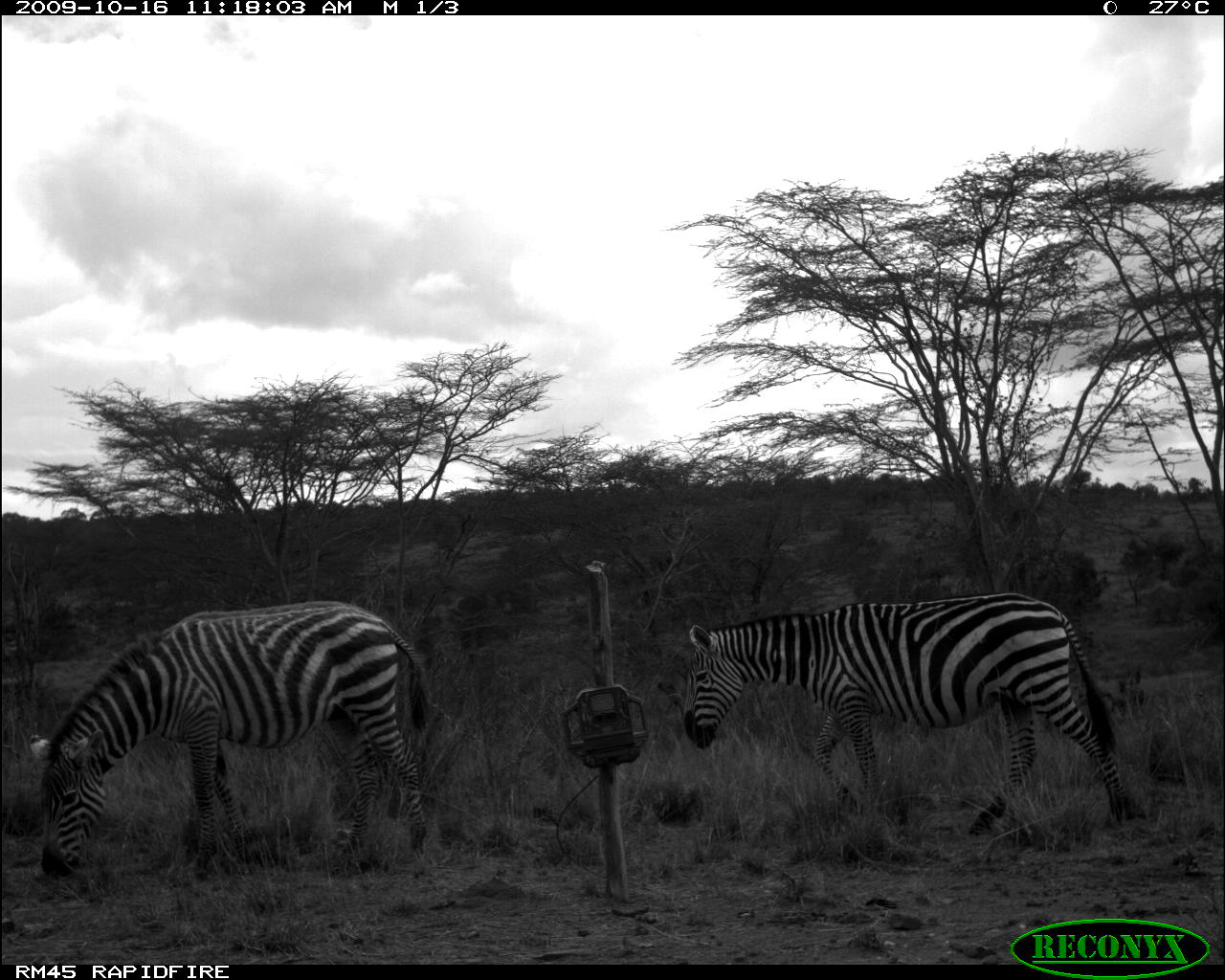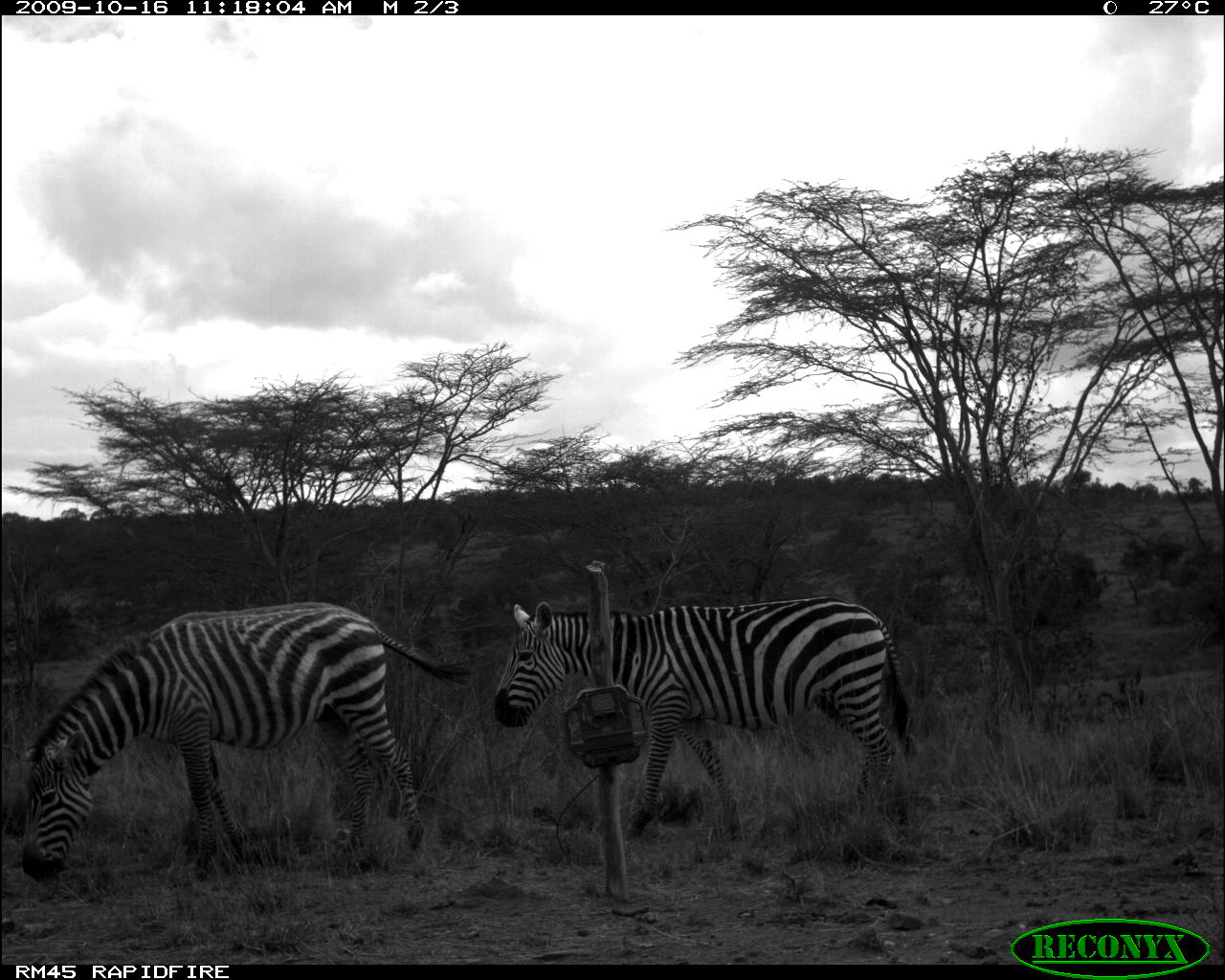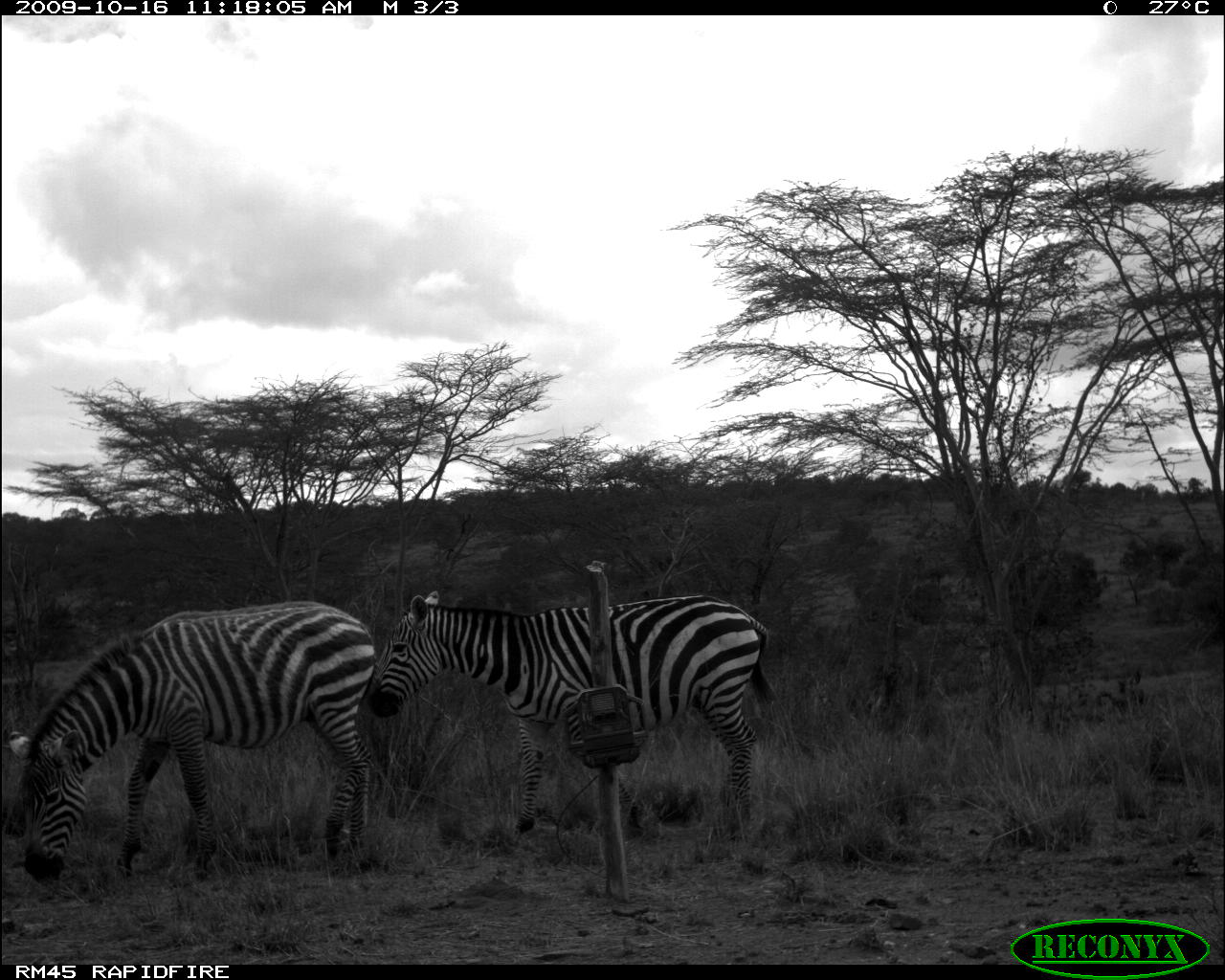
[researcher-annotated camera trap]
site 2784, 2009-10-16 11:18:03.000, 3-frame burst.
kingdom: Animalia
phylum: Chordata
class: Mammalia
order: Perissodactyla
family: Equidae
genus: Equus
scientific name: Equus quagga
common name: plains zebra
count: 2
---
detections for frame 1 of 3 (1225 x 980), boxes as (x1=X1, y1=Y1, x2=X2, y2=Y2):
equus quagga: (x1=29, y1=600, x2=427, y2=872); (x1=682, y1=591, x2=1129, y2=832)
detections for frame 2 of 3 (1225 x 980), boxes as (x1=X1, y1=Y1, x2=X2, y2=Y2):
equus quagga: (x1=24, y1=600, x2=475, y2=879); (x1=492, y1=592, x2=916, y2=843)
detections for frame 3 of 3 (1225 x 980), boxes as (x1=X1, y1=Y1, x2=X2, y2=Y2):
equus quagga: (x1=9, y1=600, x2=375, y2=874); (x1=370, y1=591, x2=777, y2=830)